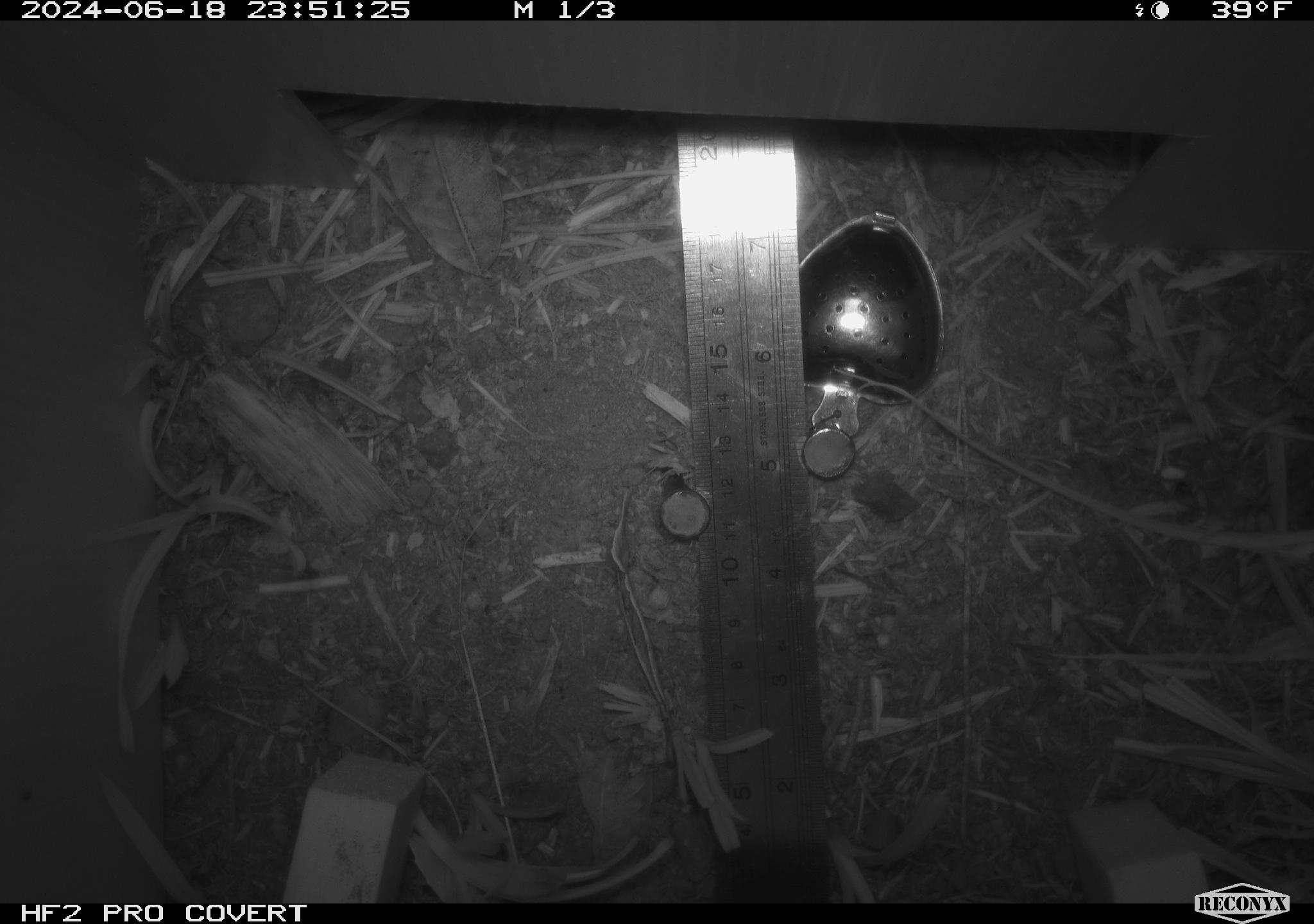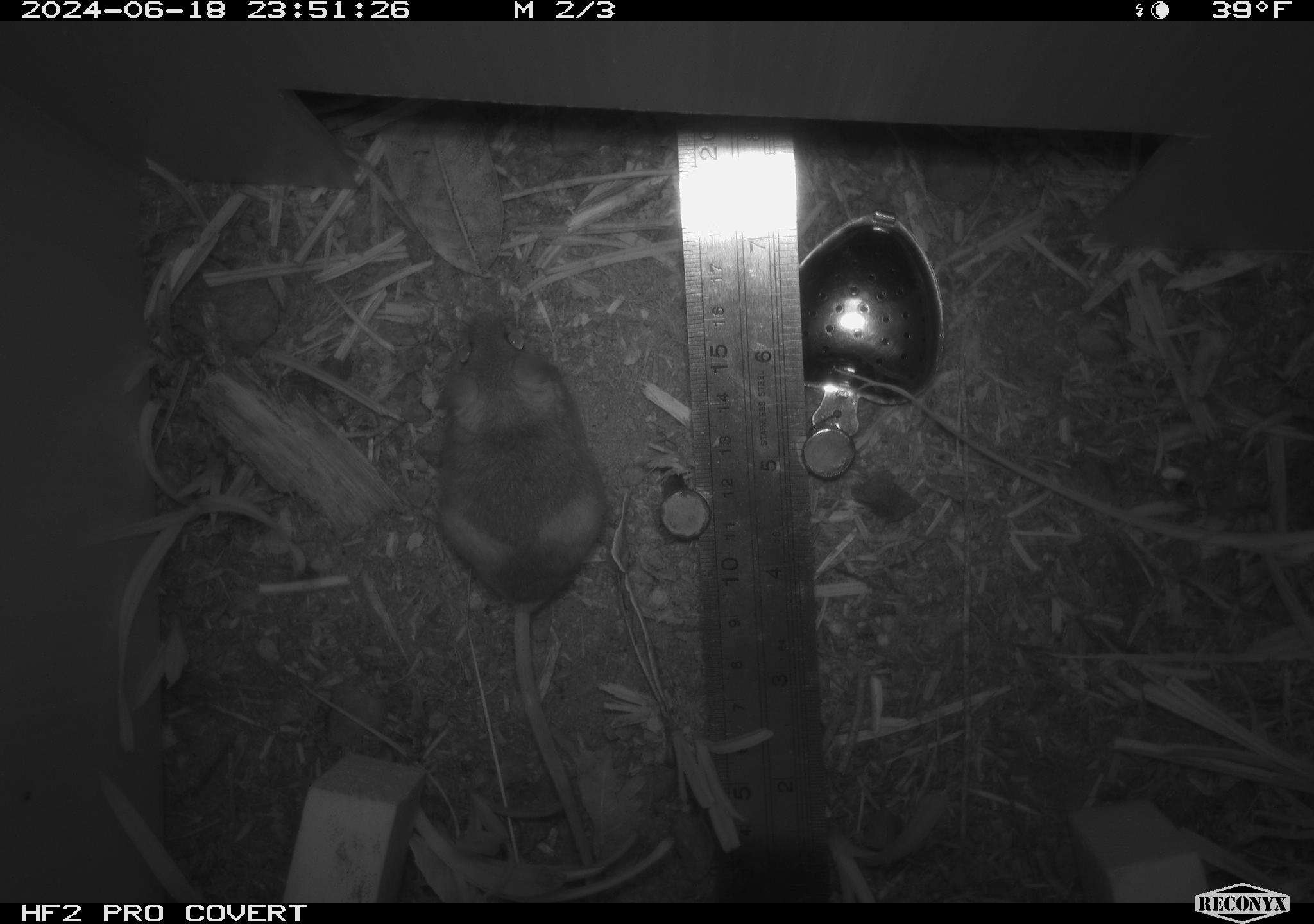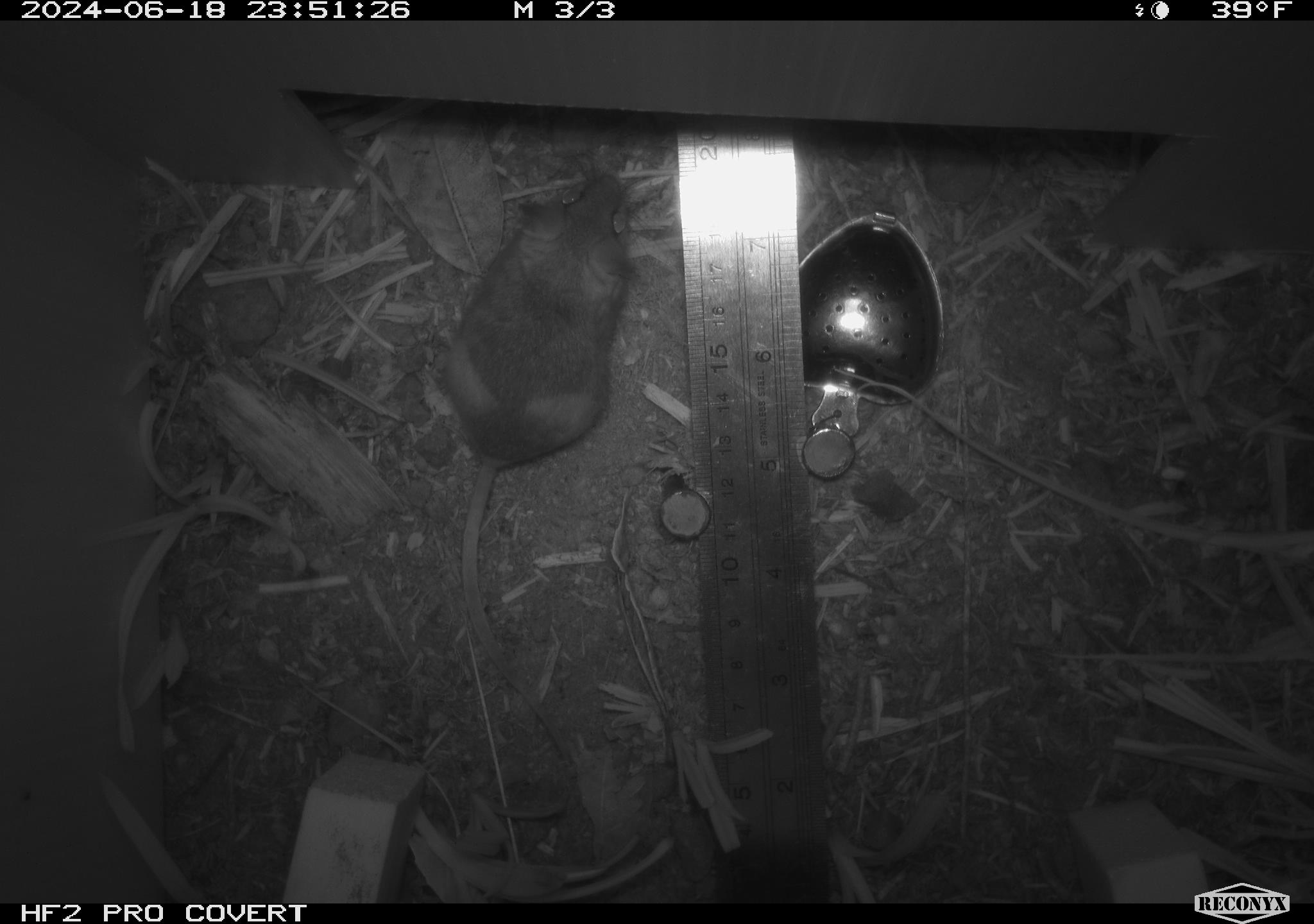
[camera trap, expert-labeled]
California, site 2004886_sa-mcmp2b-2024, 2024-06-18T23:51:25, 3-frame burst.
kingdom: Animalia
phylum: Chordata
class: Mammalia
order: Rodentia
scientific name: Rodentia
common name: mouse species